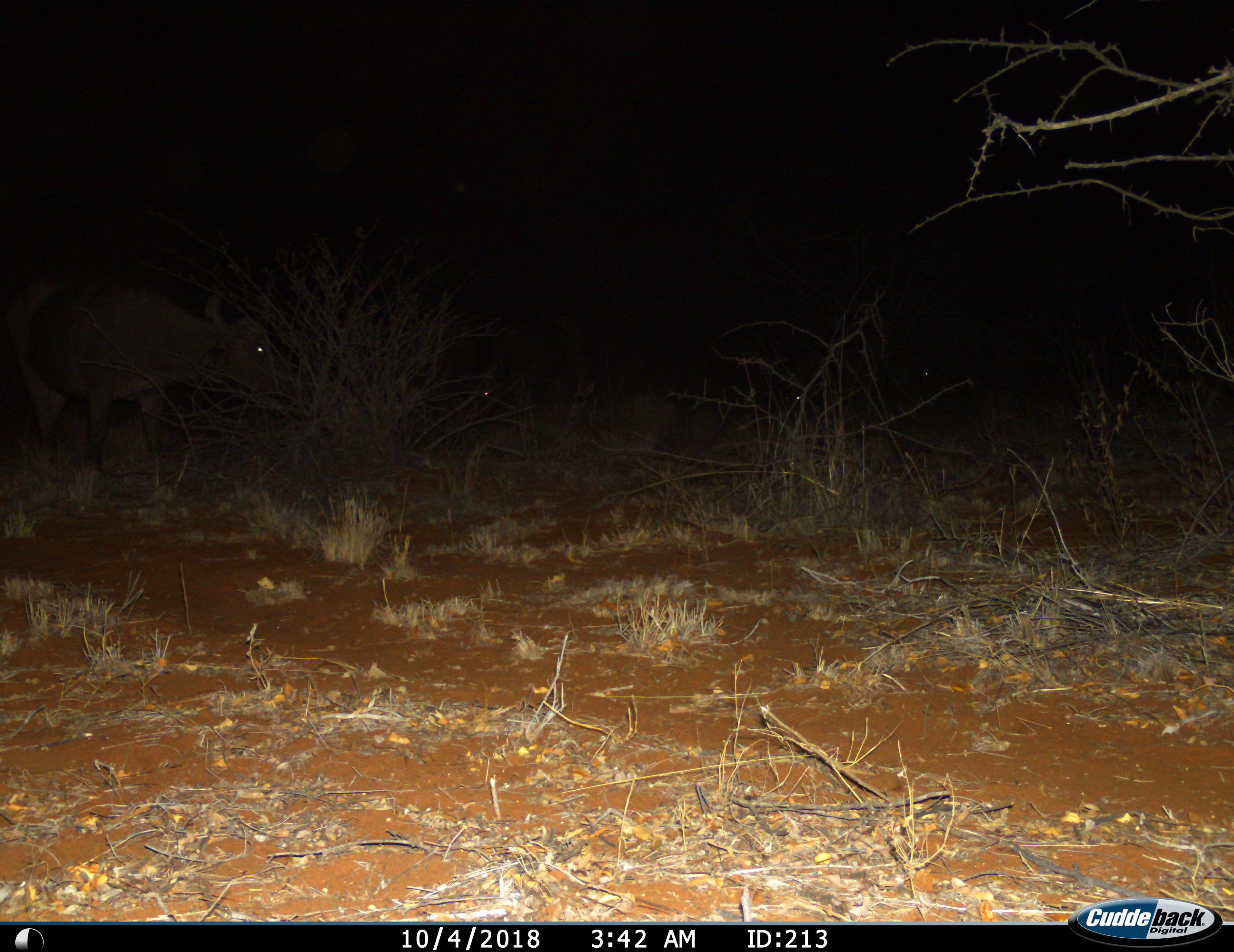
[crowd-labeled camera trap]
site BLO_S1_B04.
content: unidentified animal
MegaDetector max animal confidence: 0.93